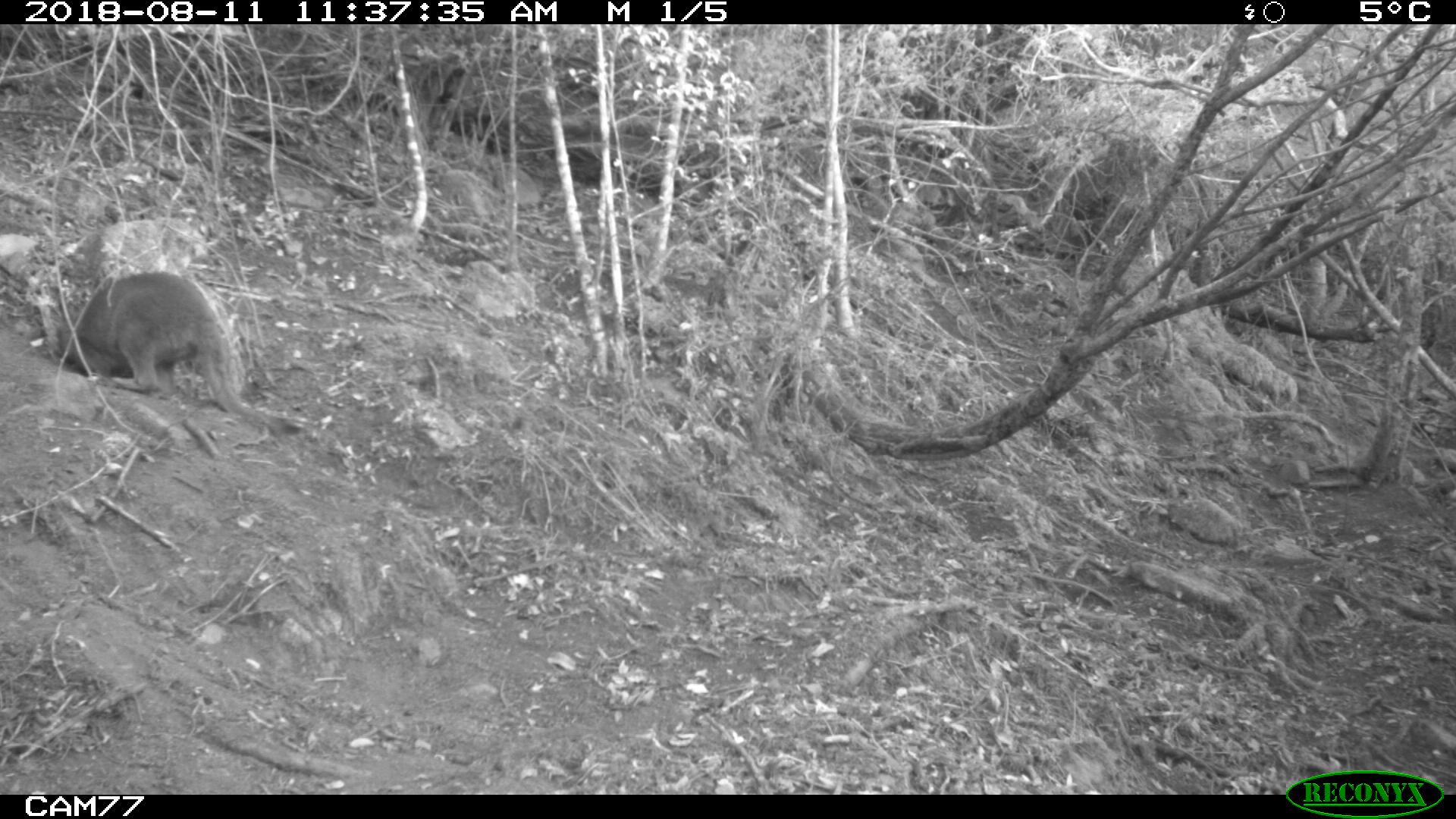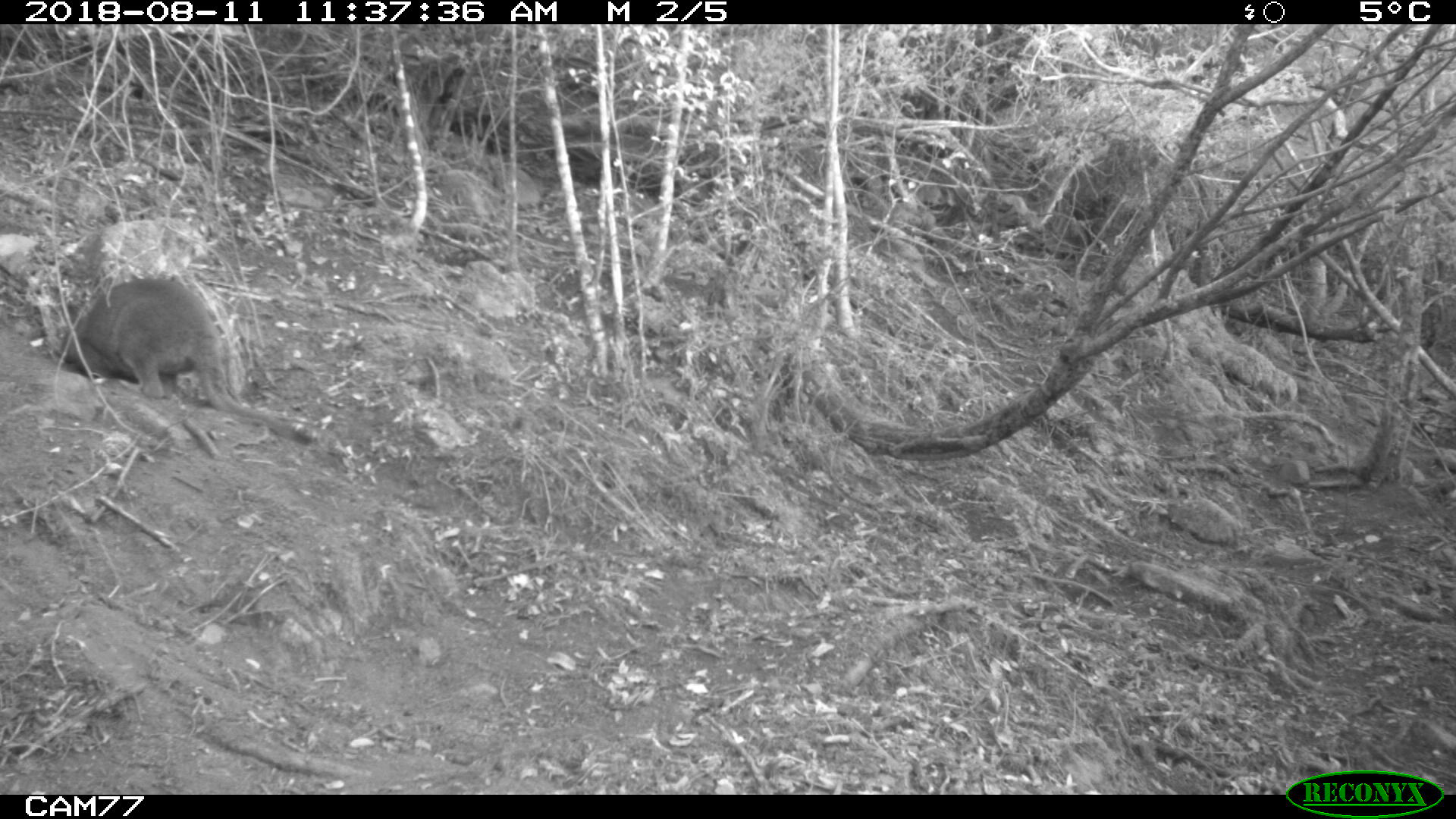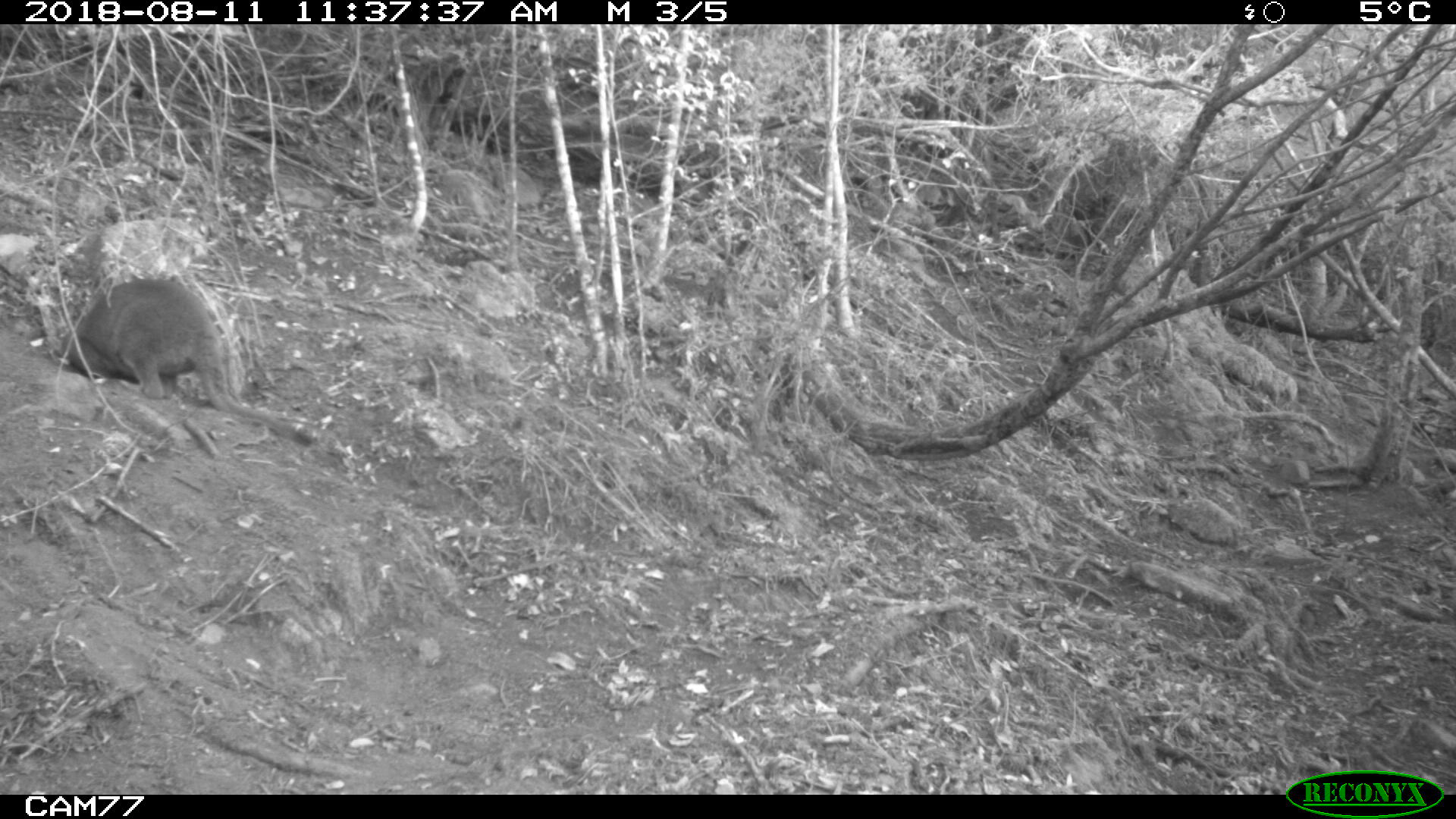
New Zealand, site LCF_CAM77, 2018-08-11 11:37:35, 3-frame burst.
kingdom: Animalia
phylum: Chordata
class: Mammalia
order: Diprotodontia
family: Macropodidae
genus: Notamacropus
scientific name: Notamacropus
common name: wallaby